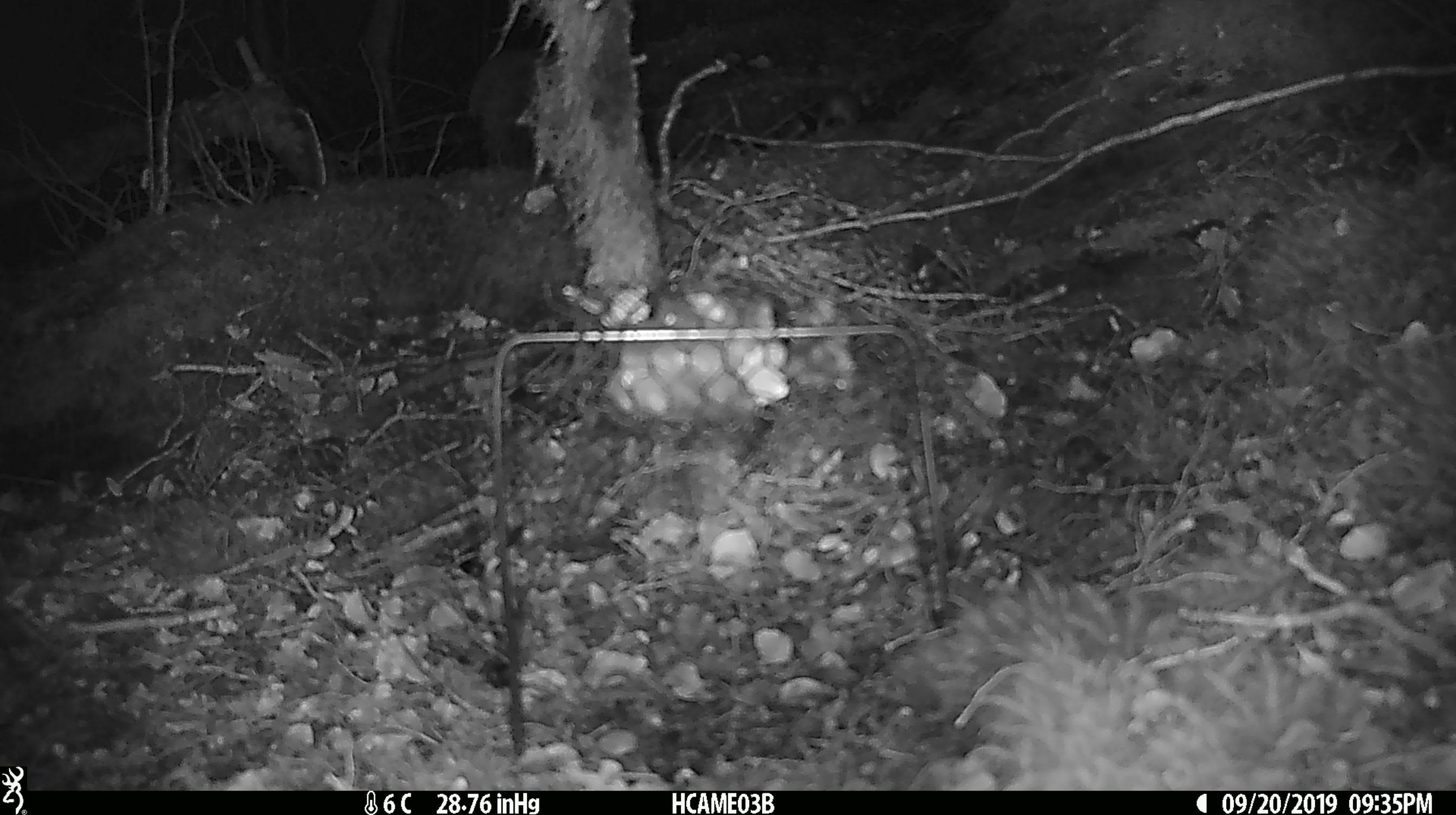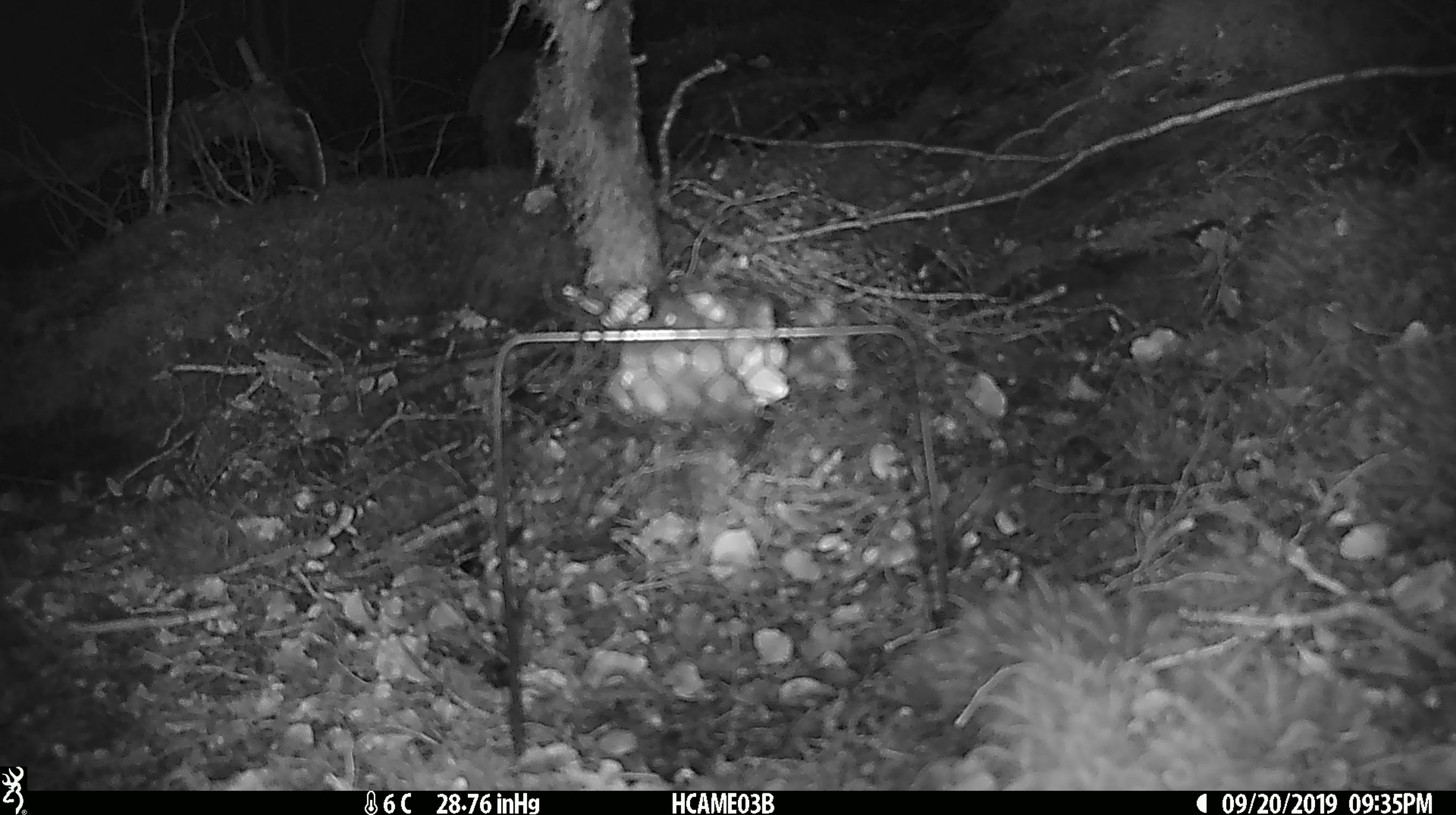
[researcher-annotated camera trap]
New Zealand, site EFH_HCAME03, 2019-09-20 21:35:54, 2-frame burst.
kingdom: Animalia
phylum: Chordata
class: Mammalia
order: Rodentia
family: Muridae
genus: Mus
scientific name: Mus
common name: mouse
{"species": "mouse (Mus)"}